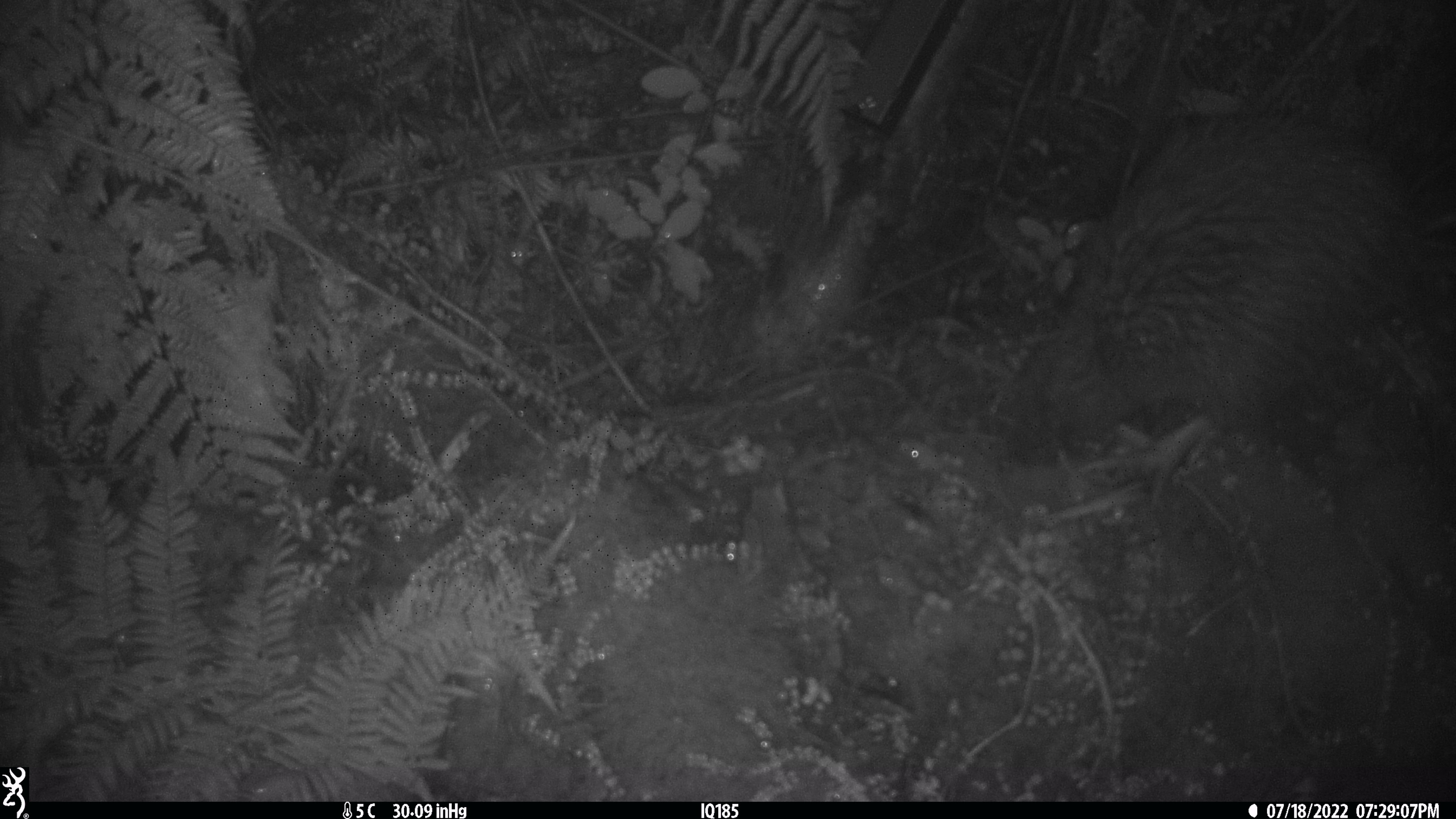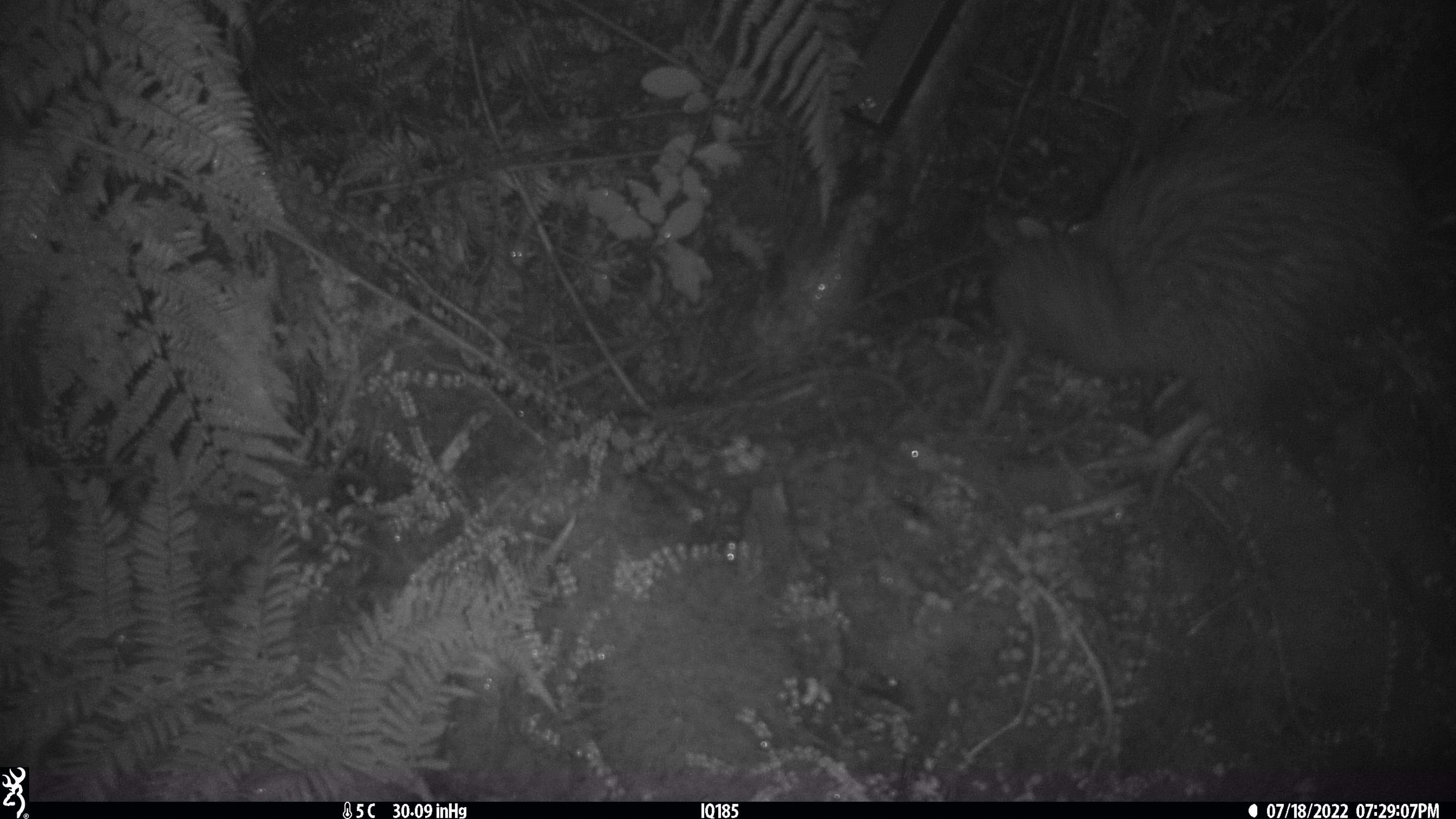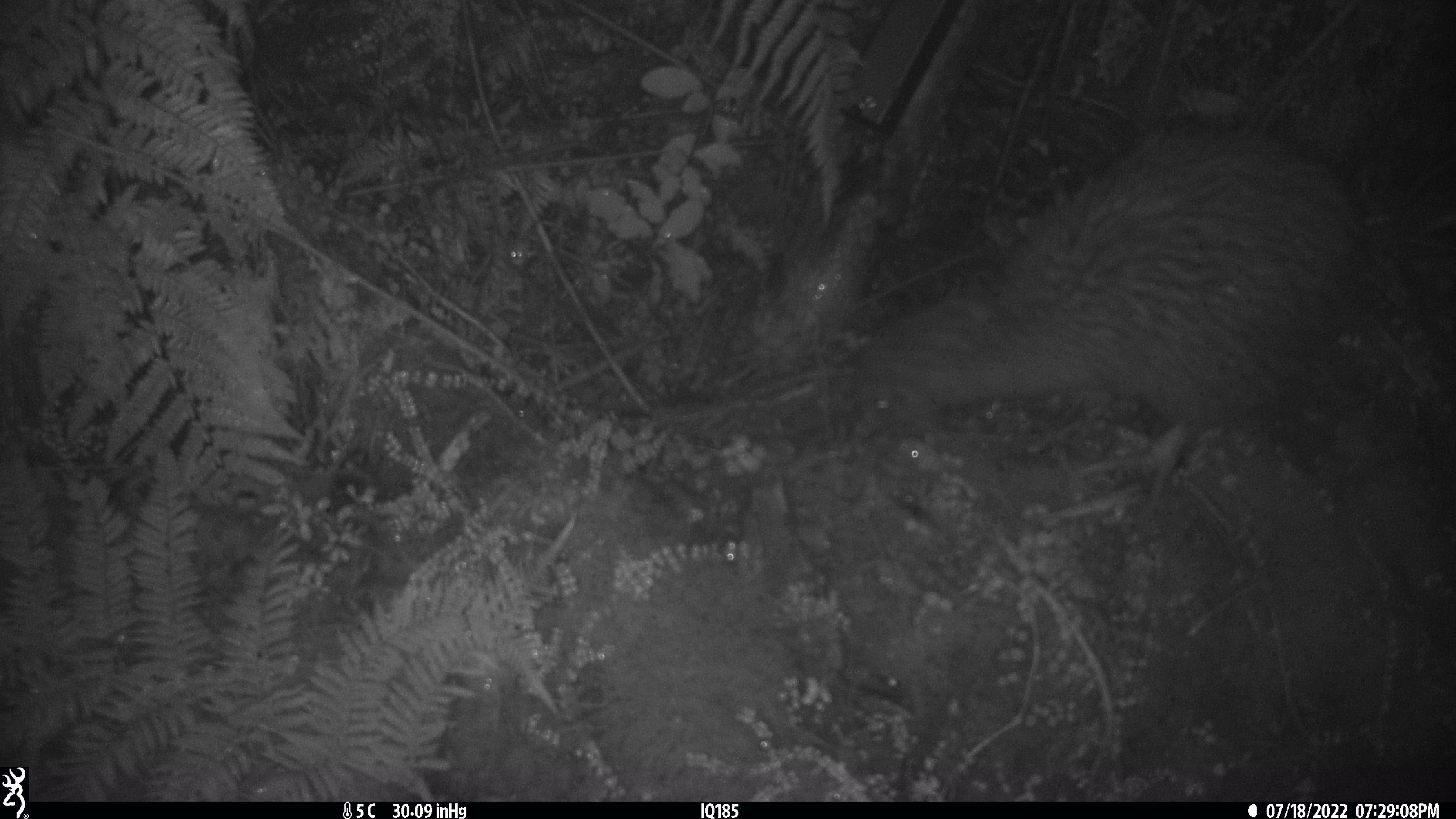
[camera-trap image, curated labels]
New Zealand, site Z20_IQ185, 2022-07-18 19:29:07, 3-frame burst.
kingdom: Animalia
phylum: Chordata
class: Aves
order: Apterygiformes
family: Apterygidae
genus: Apteryx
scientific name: Apteryx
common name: kiwi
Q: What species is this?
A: Kiwi (Apteryx).